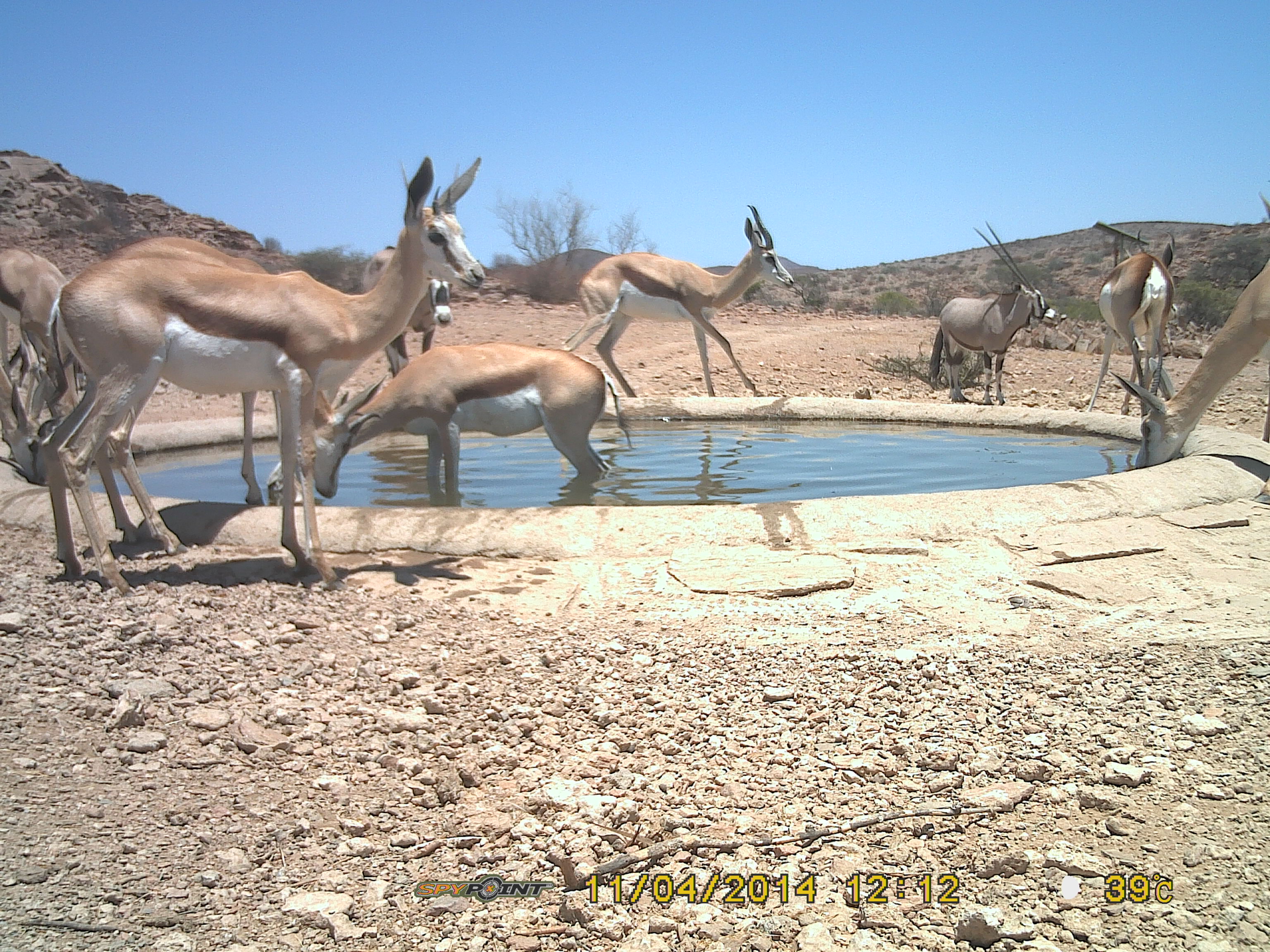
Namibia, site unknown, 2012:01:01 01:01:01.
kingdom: Animalia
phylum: Chordata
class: Mammalia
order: Artiodactyla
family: Bovidae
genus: Antidorcas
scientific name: Antidorcas marsupialis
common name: springbok